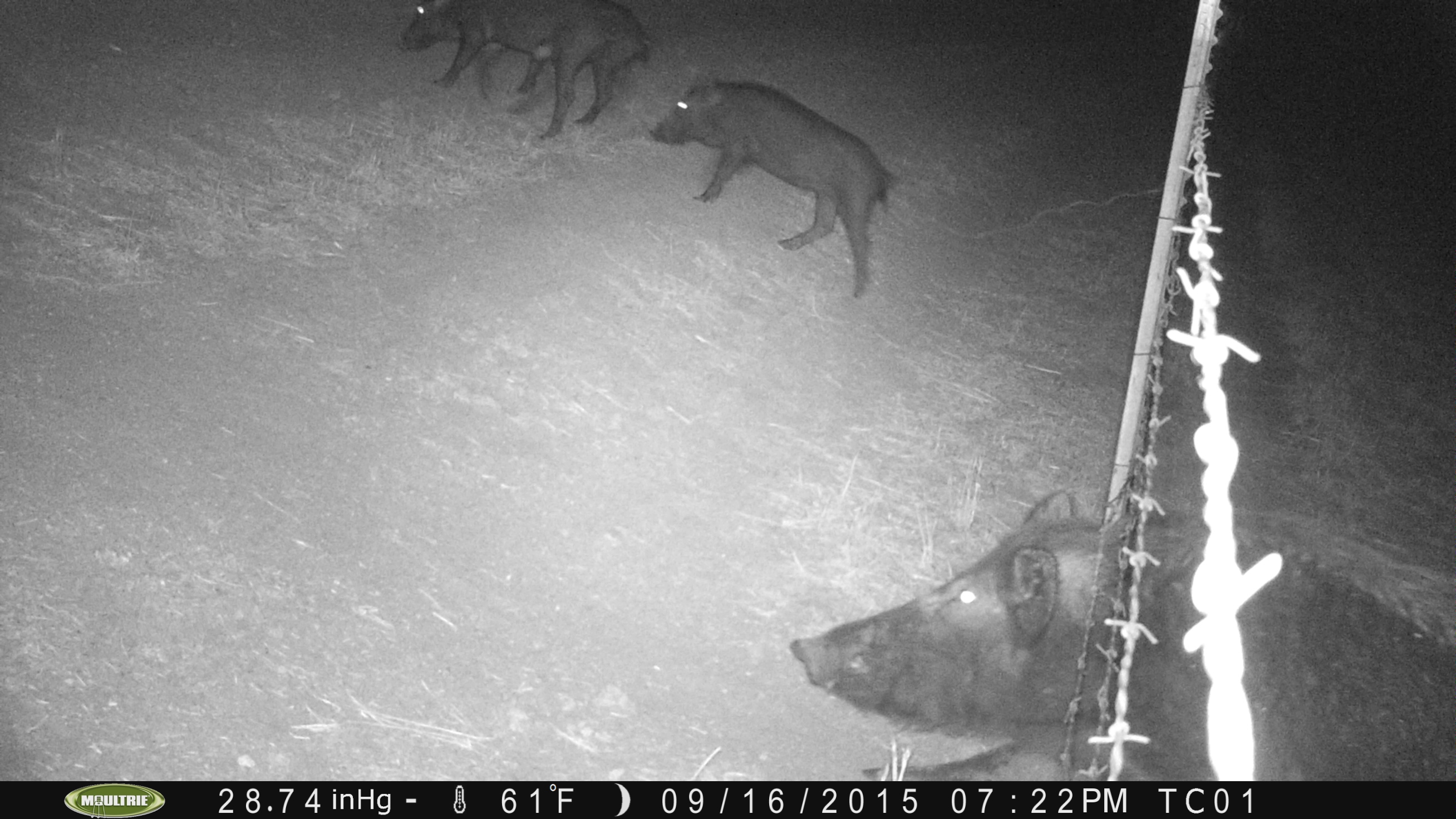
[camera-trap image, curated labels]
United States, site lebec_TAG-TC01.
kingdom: Animalia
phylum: Chordata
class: Mammalia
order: Artiodactyla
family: Suidae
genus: Sus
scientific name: Sus scrofa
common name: wild boar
Sus scrofa (wild boar).